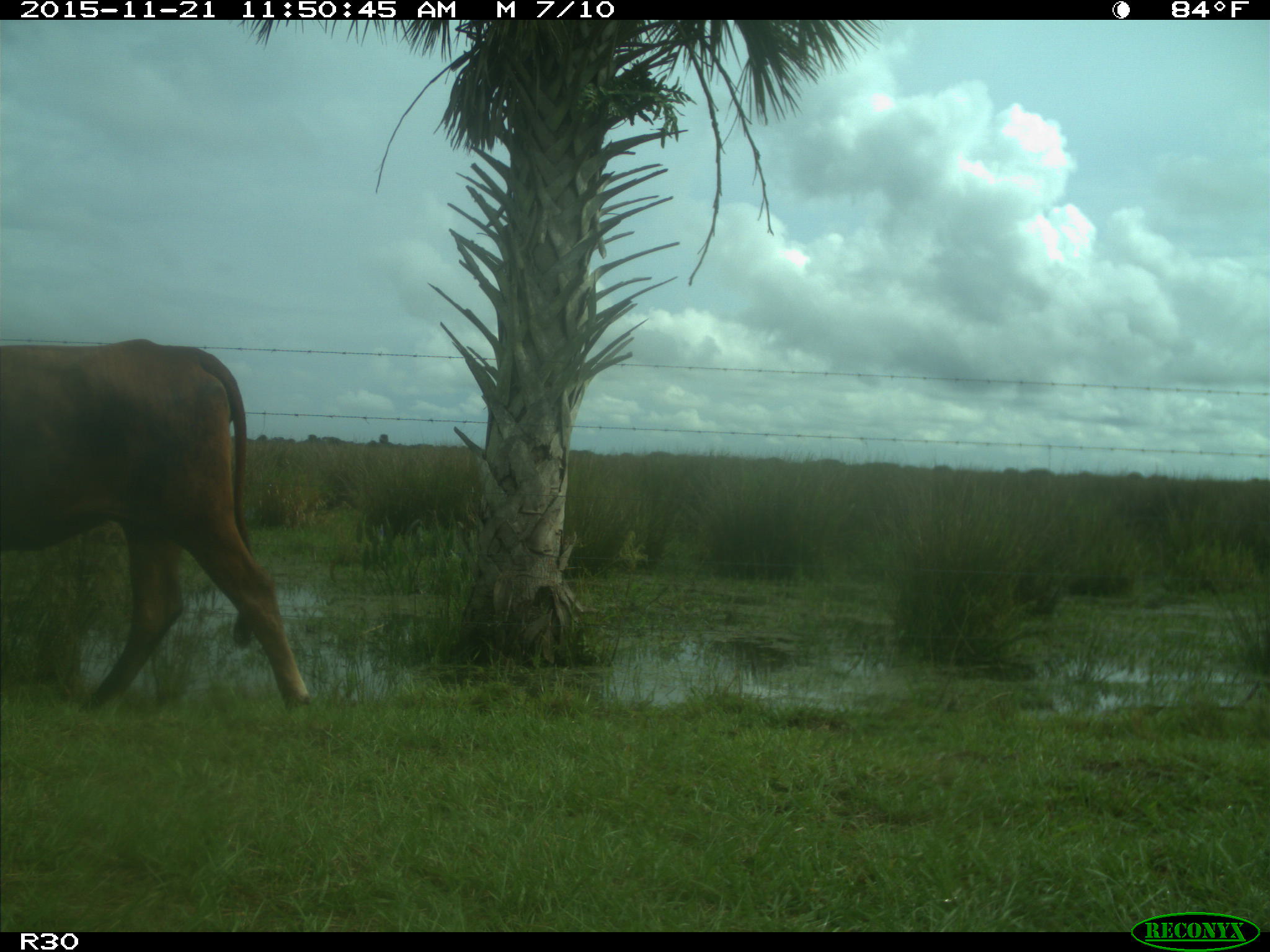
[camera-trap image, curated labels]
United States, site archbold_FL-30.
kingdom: Animalia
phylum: Chordata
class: Mammalia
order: Artiodactyla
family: Bovidae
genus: Bos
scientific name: Bos taurus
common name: domestic cow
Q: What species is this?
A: Bos taurus (domestic cow).